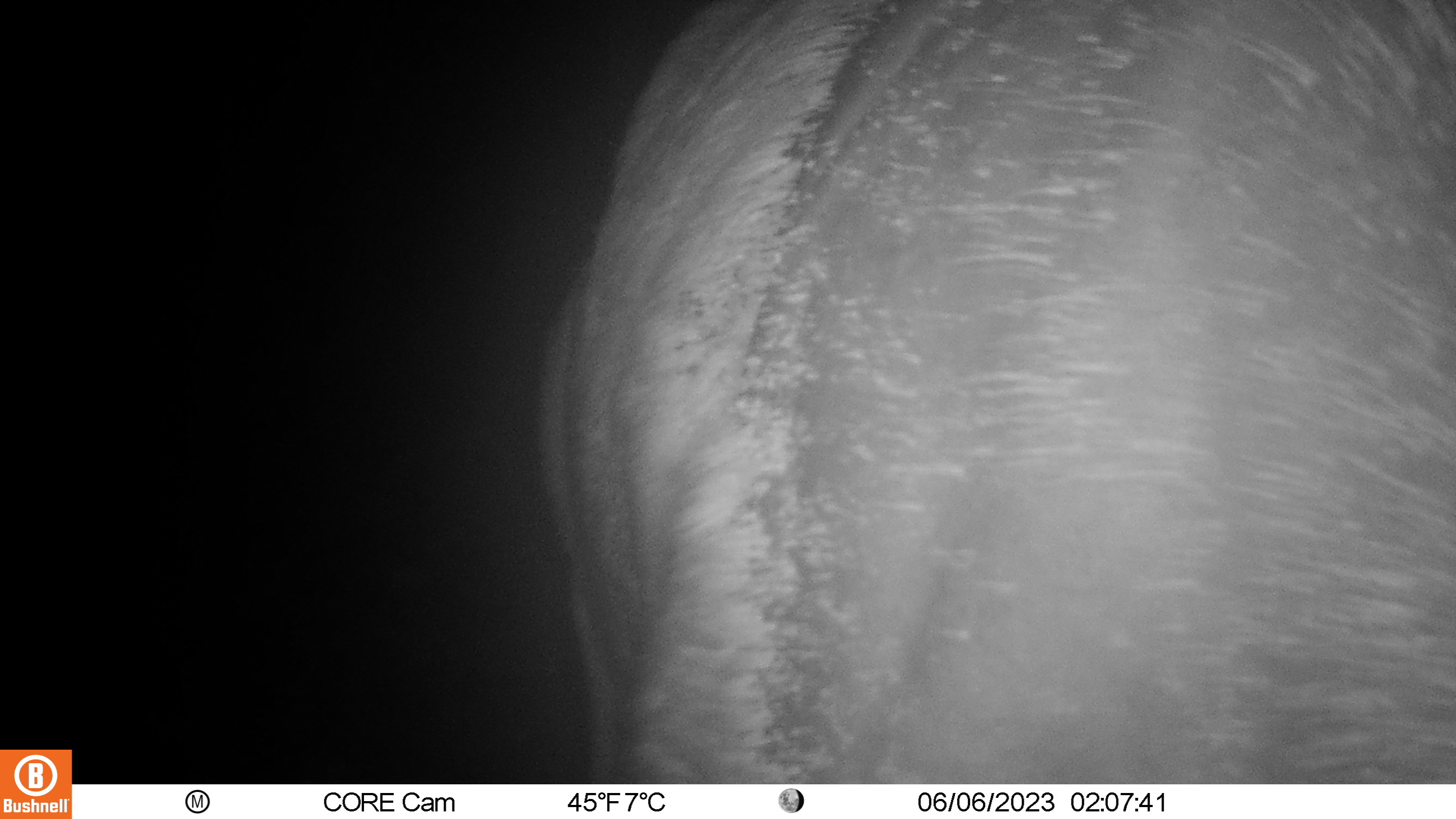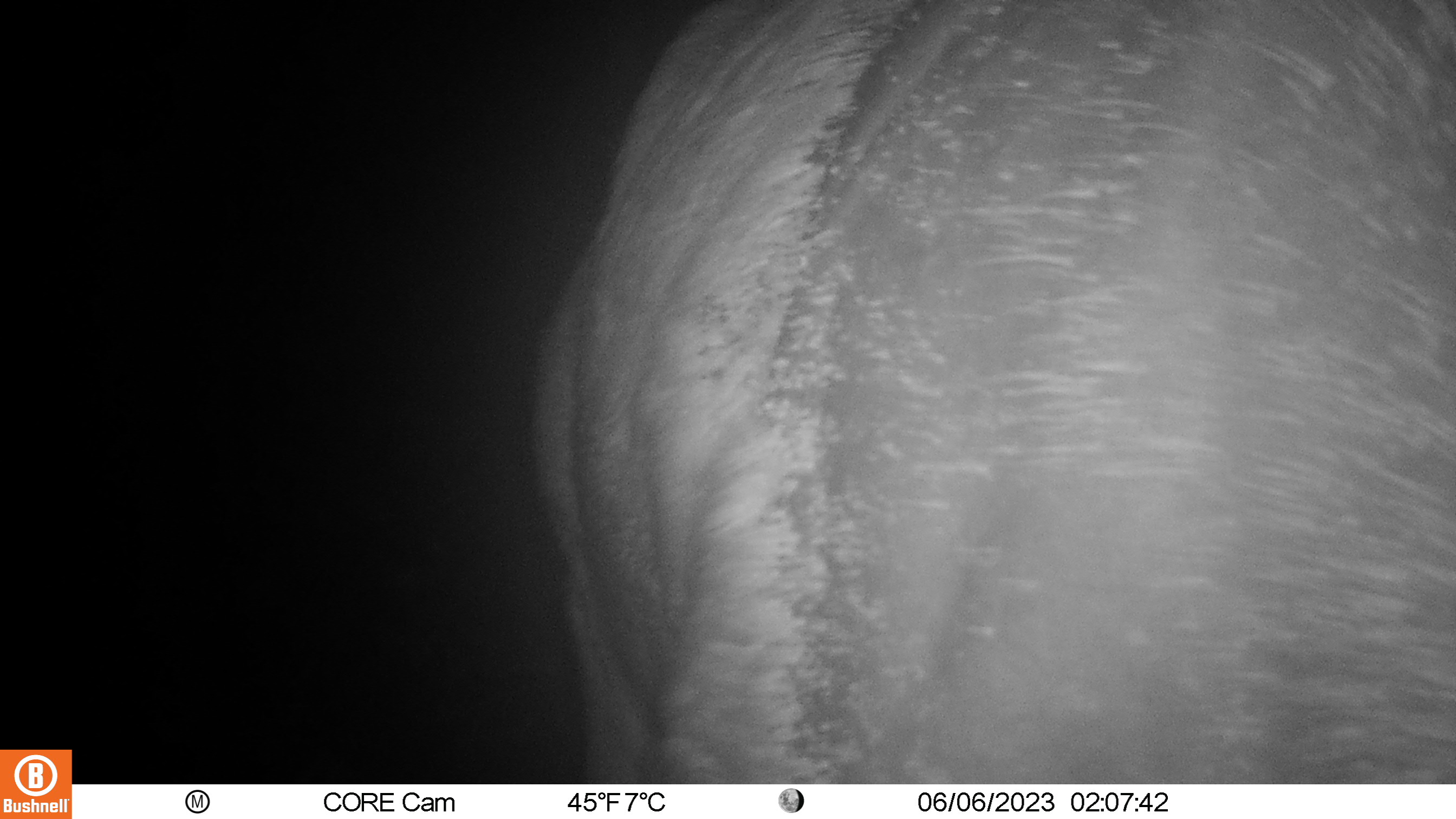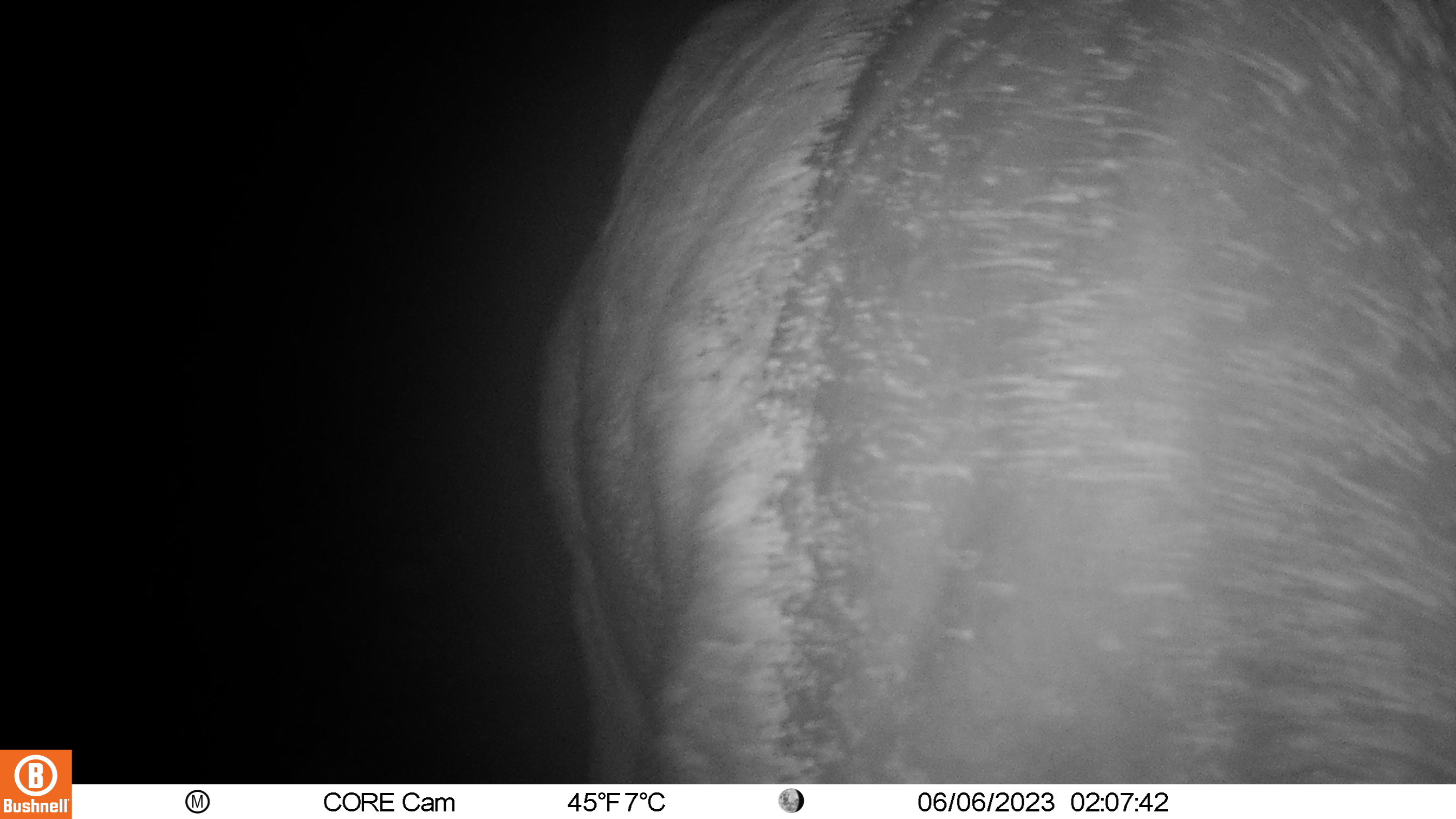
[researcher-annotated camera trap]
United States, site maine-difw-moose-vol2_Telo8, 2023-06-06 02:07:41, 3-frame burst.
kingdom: Animalia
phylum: Chordata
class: Mammalia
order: Artiodactyla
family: Cervidae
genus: Alces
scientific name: Alces alces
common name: moose